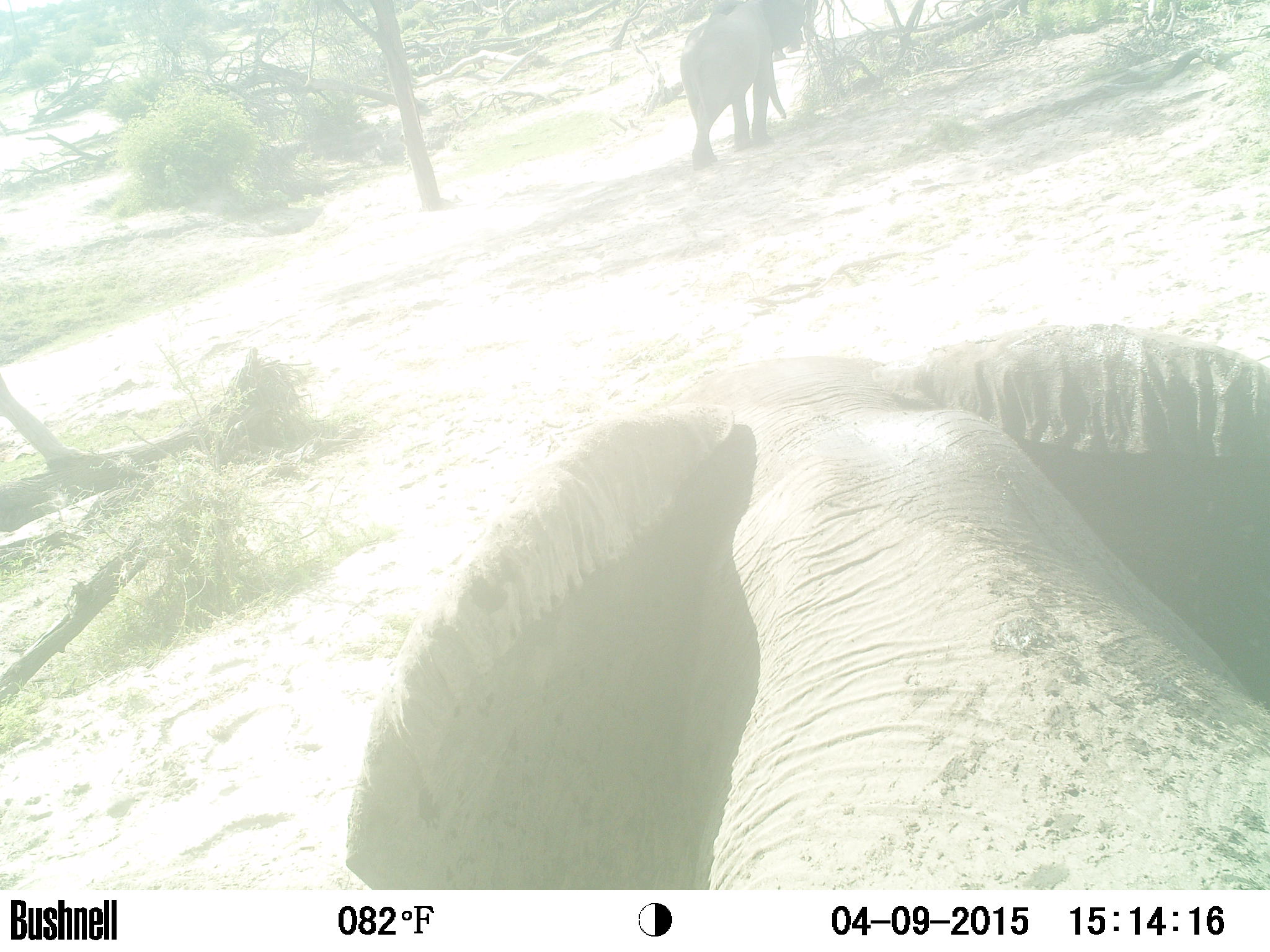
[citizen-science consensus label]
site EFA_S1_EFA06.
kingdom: Animalia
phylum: Chordata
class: Mammalia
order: Proboscidea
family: Elephantidae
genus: Loxodonta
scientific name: Loxodonta africana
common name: african bush elephant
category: elephant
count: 2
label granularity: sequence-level